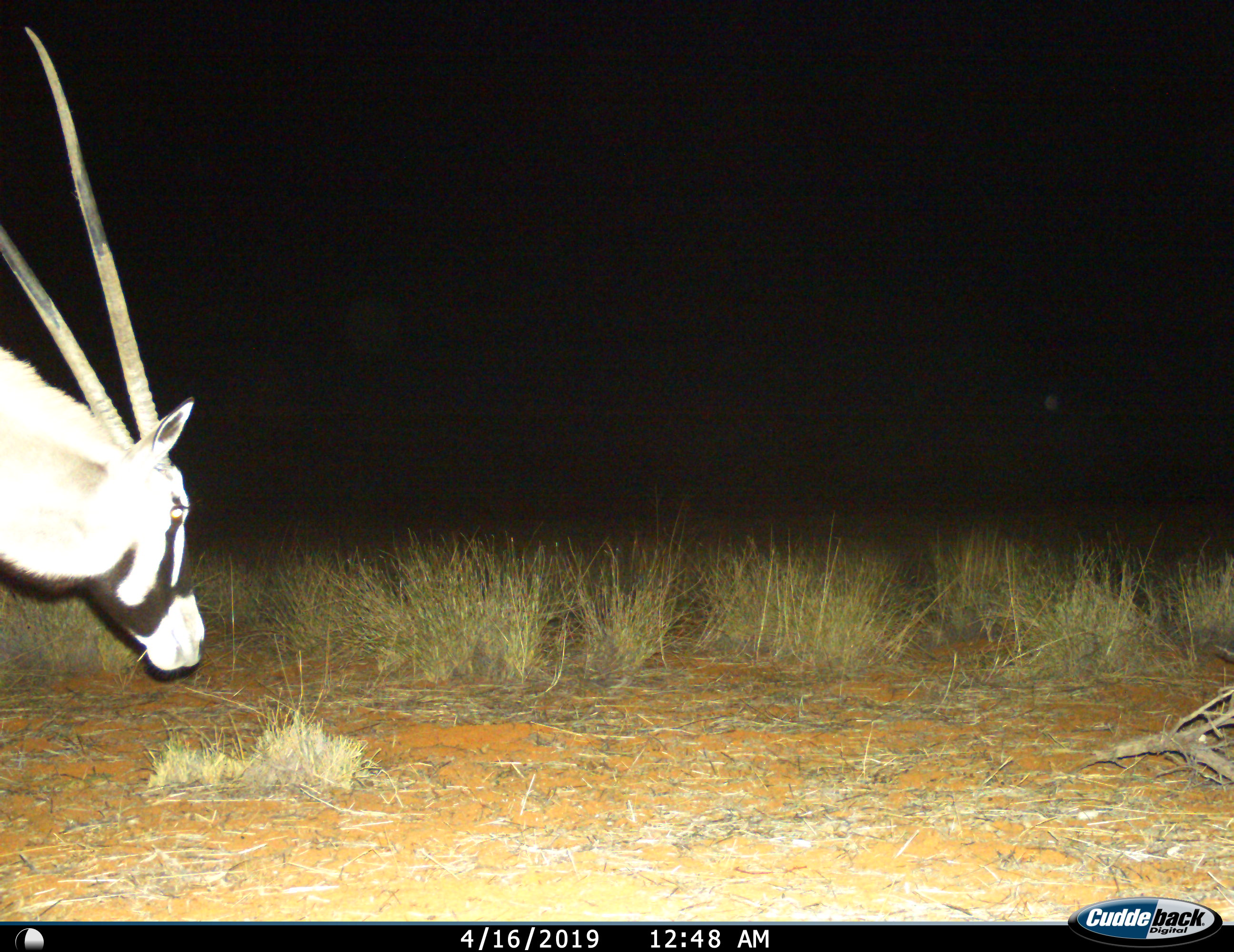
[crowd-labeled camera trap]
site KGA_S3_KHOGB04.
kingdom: Animalia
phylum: Chordata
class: Mammalia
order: Artiodactyla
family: Bovidae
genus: Oryx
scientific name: Oryx gazella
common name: gemsbok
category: oryx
Oryx (gemsbok) (Oryx gazella), count 1. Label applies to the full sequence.